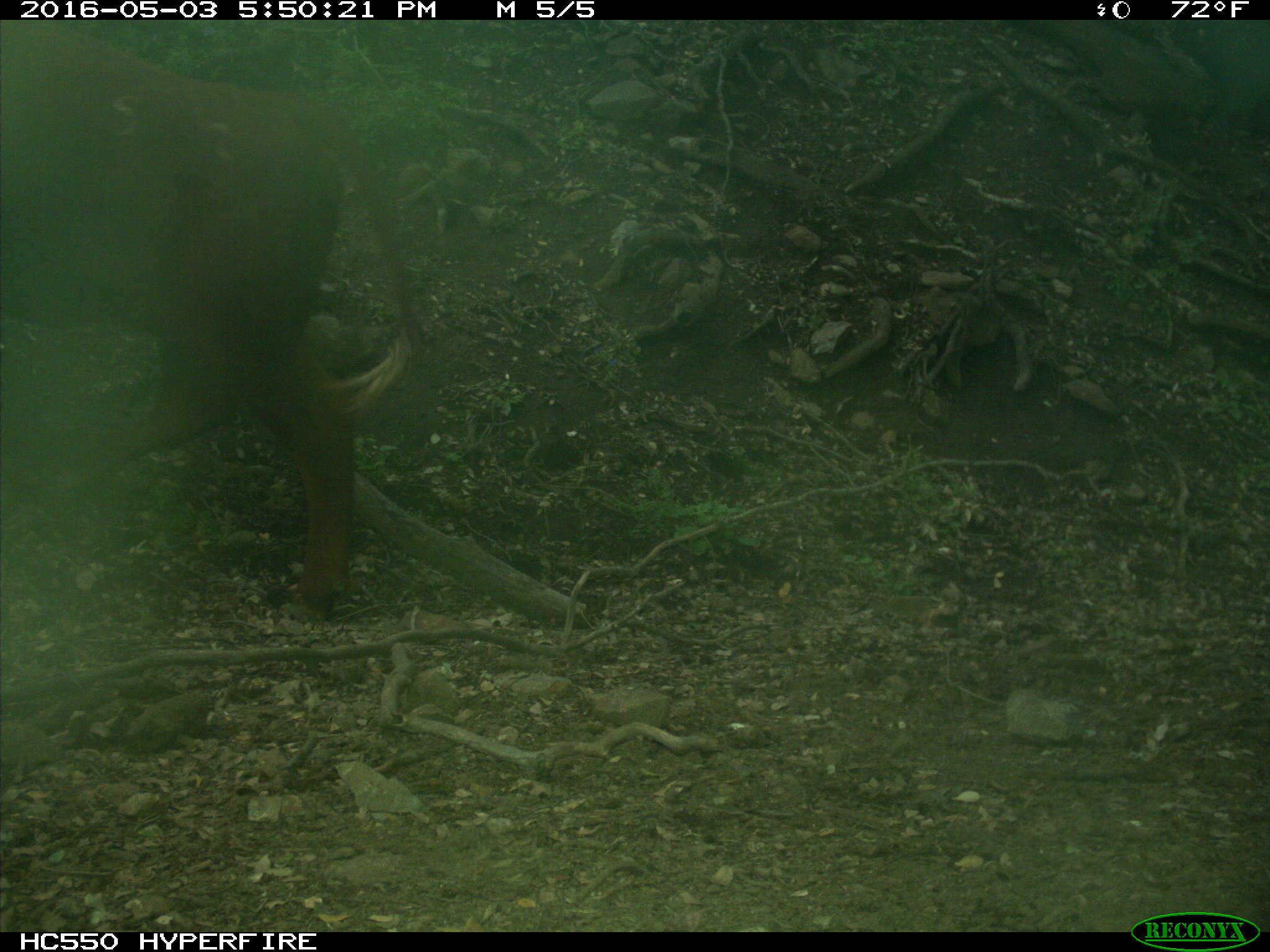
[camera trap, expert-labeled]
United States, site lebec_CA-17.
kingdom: Animalia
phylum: Chordata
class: Mammalia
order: Artiodactyla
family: Bovidae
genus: Bos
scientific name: Bos taurus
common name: domestic cow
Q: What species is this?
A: Bos taurus (domestic cow).